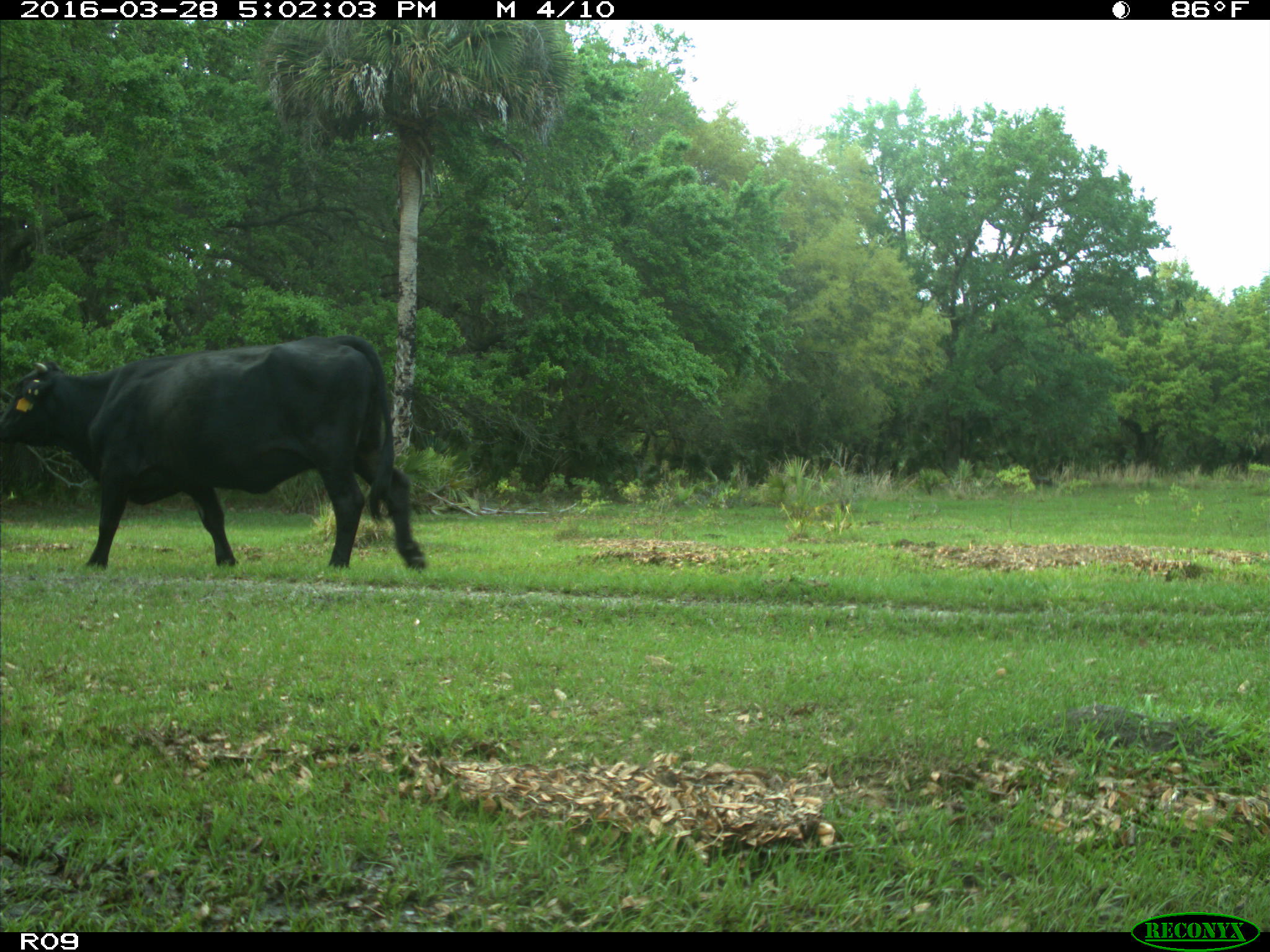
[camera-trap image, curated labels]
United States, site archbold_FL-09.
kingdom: Animalia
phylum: Chordata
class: Mammalia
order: Artiodactyla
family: Bovidae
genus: Bos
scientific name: Bos taurus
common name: domestic cow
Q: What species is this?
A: Bos taurus (domestic cow).